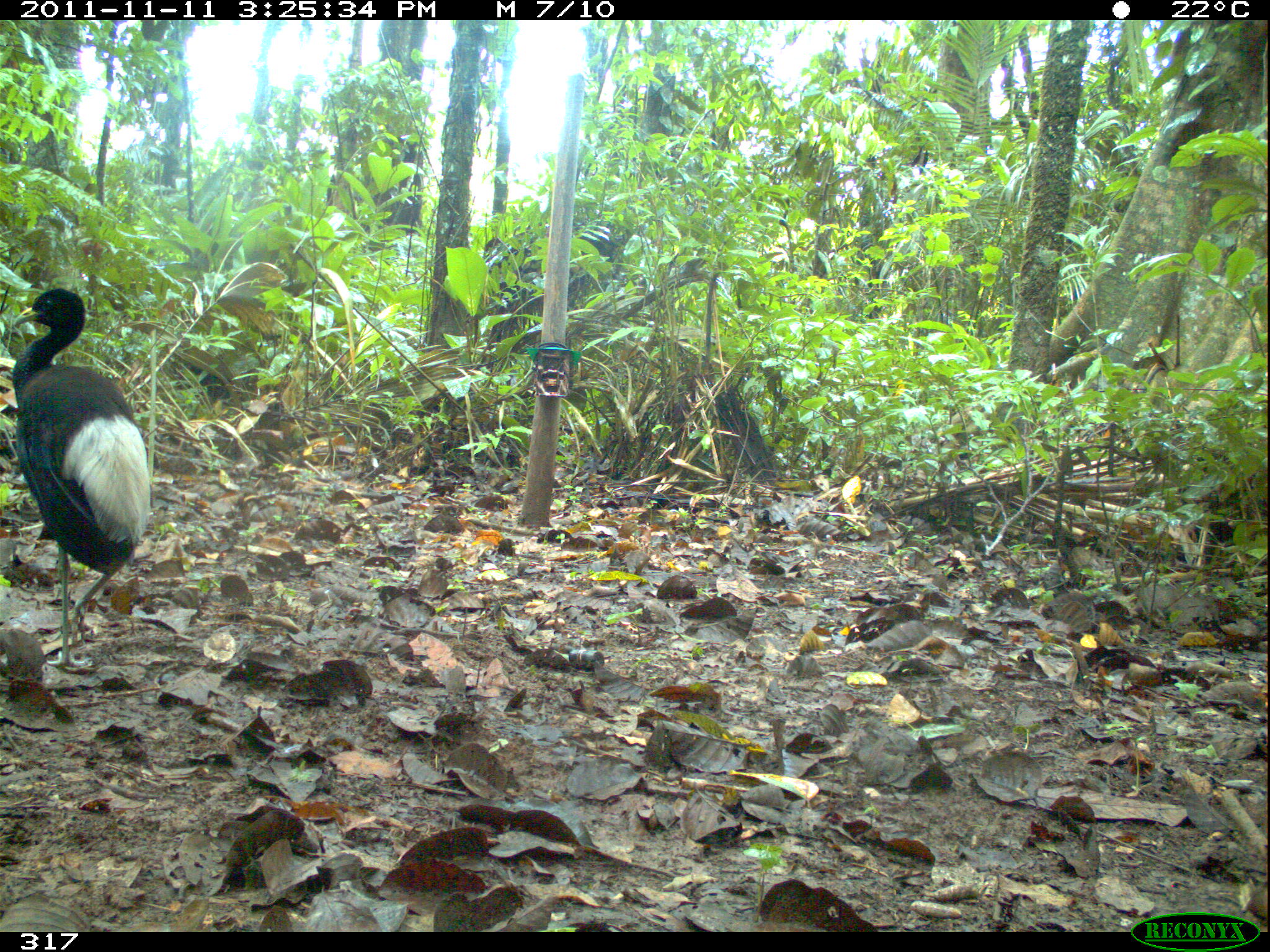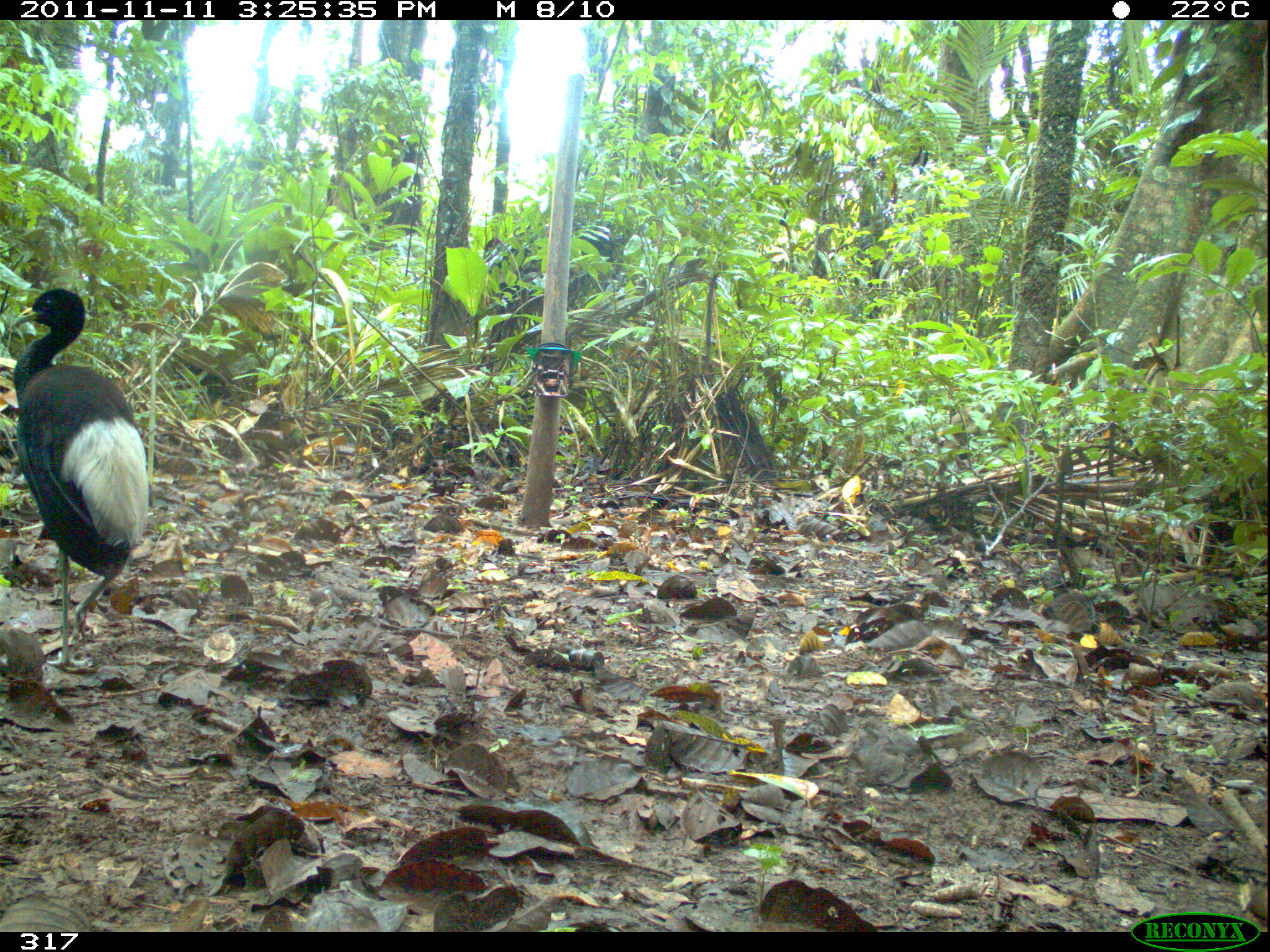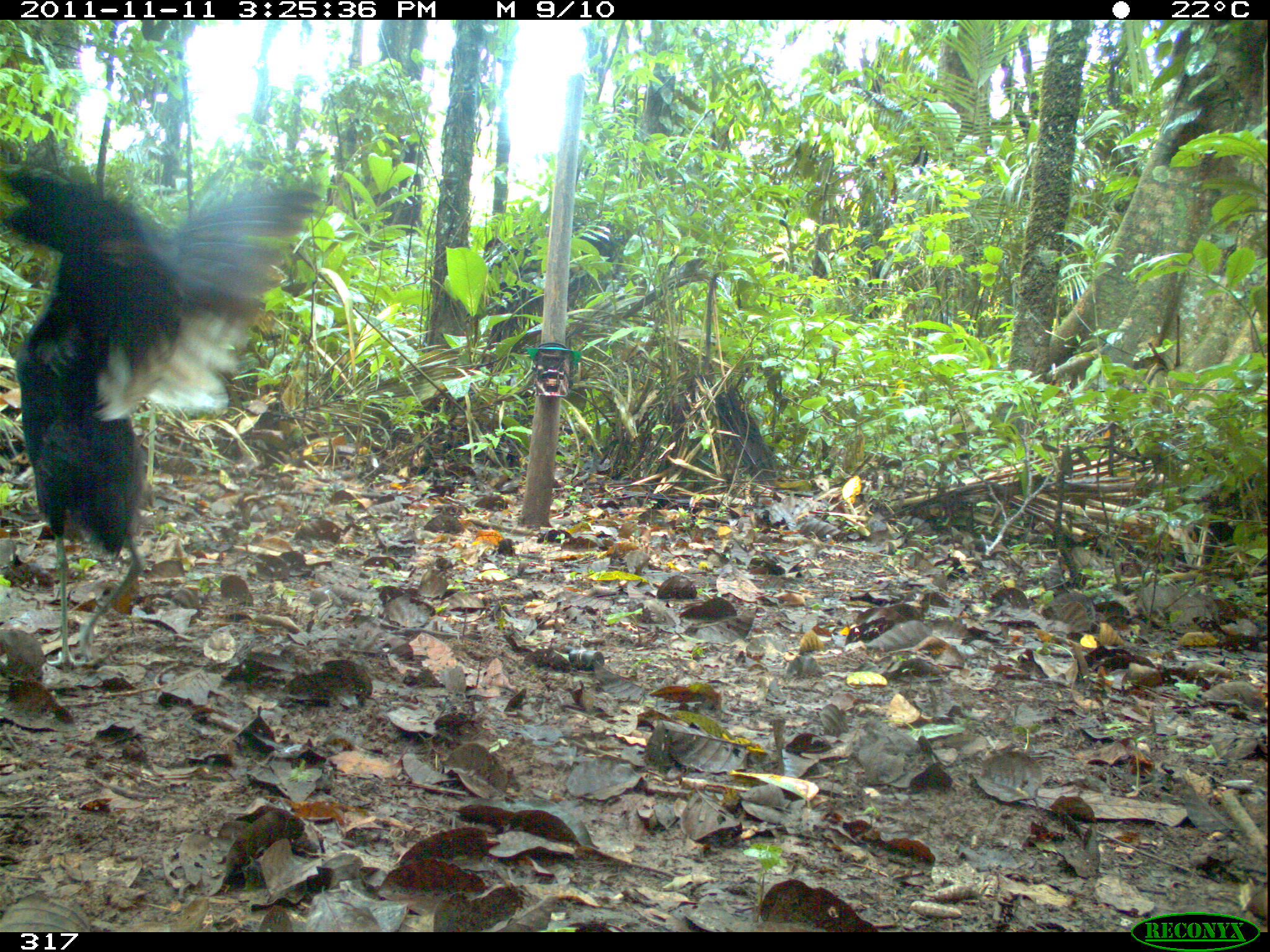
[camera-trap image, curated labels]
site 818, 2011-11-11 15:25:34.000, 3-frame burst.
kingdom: Animalia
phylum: Chordata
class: Aves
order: Gruiformes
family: Psophiidae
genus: Psophia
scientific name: Psophia leucoptera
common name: pale-winged trumpeter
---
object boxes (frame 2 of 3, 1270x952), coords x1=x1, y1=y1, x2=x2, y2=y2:
psophia leucoptera: x1=10, y1=286, x2=146, y2=665